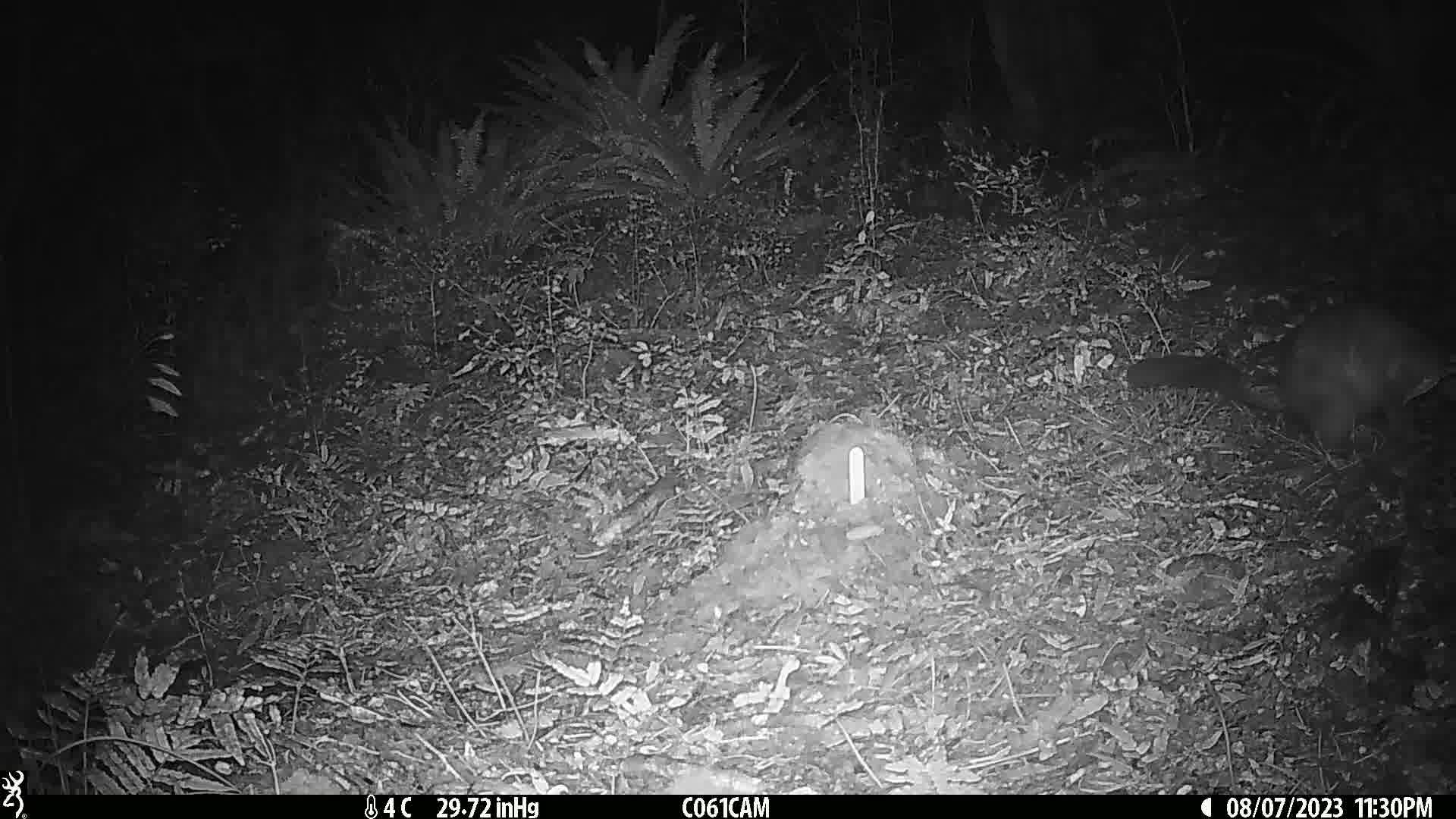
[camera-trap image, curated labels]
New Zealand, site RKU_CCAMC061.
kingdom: Animalia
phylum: Chordata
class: Mammalia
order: Diprotodontia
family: Phalangeridae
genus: Trichosurus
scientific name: Trichosurus vulpecula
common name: common brushtail possum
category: possum